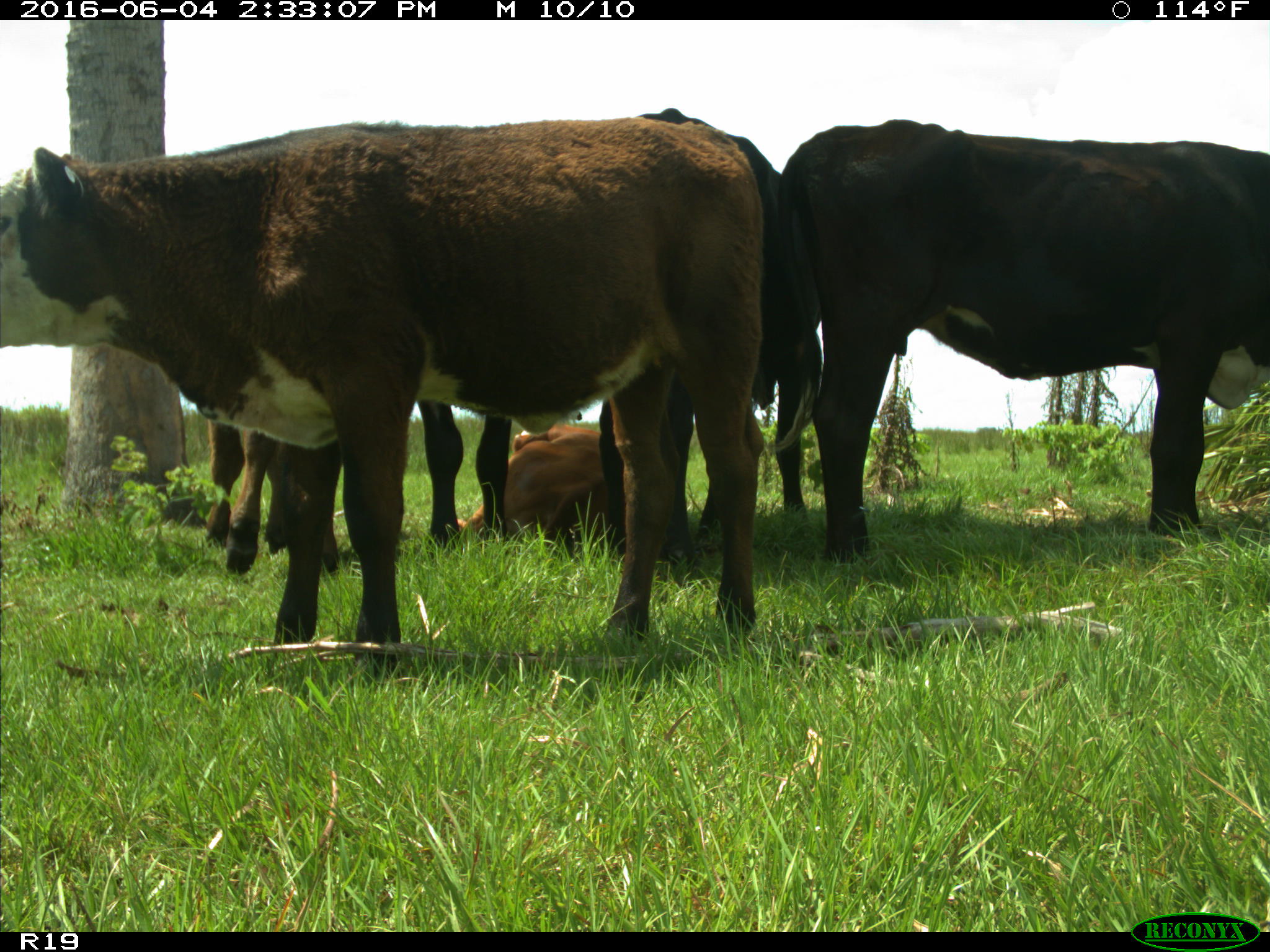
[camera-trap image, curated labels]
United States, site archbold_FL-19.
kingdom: Animalia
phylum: Chordata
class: Mammalia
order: Artiodactyla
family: Bovidae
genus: Bos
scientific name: Bos taurus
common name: domestic cow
Bos taurus (domestic cow).